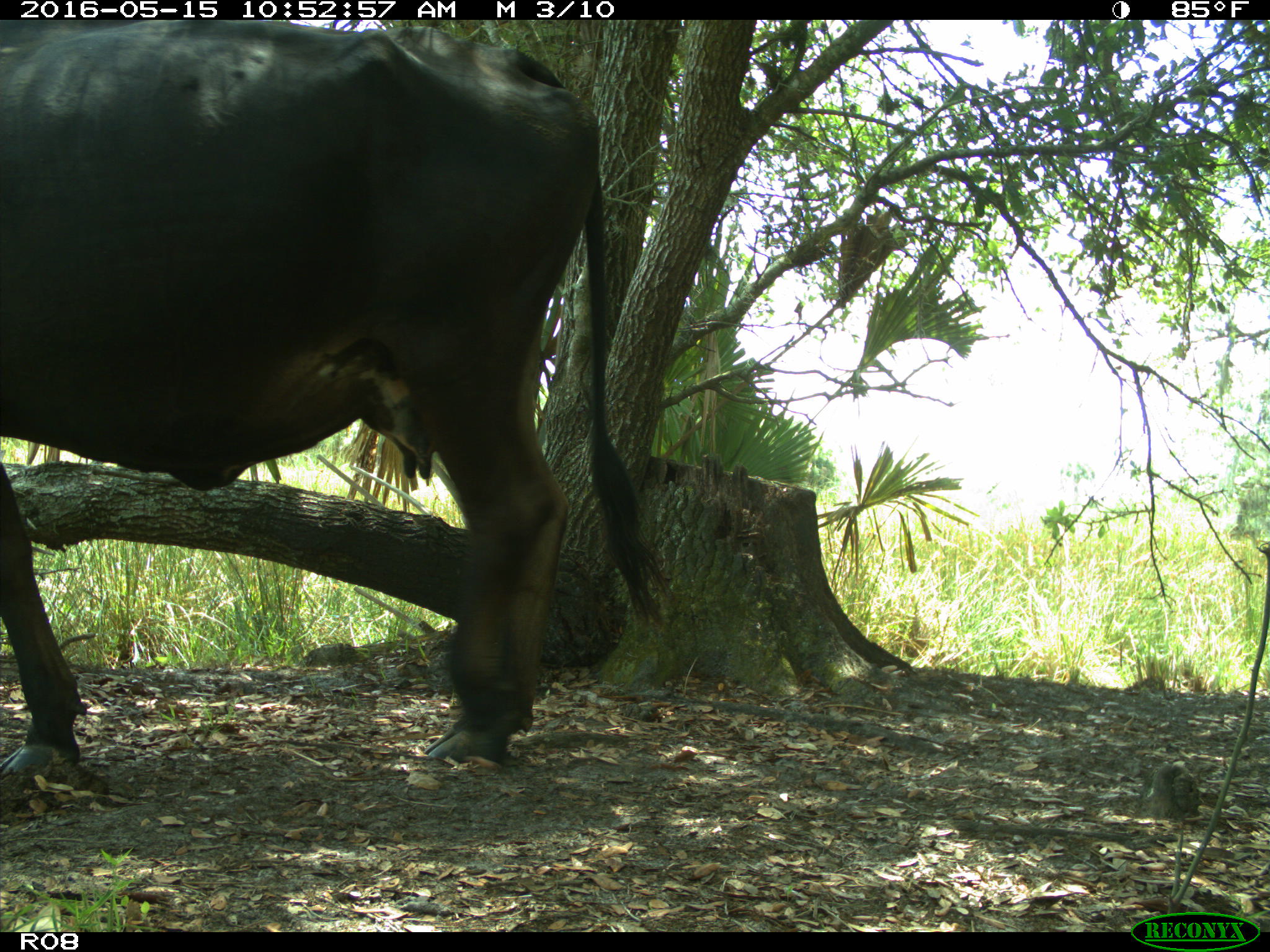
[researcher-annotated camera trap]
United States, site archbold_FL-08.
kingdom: Animalia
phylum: Chordata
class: Mammalia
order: Artiodactyla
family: Bovidae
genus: Bos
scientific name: Bos taurus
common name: domestic cow